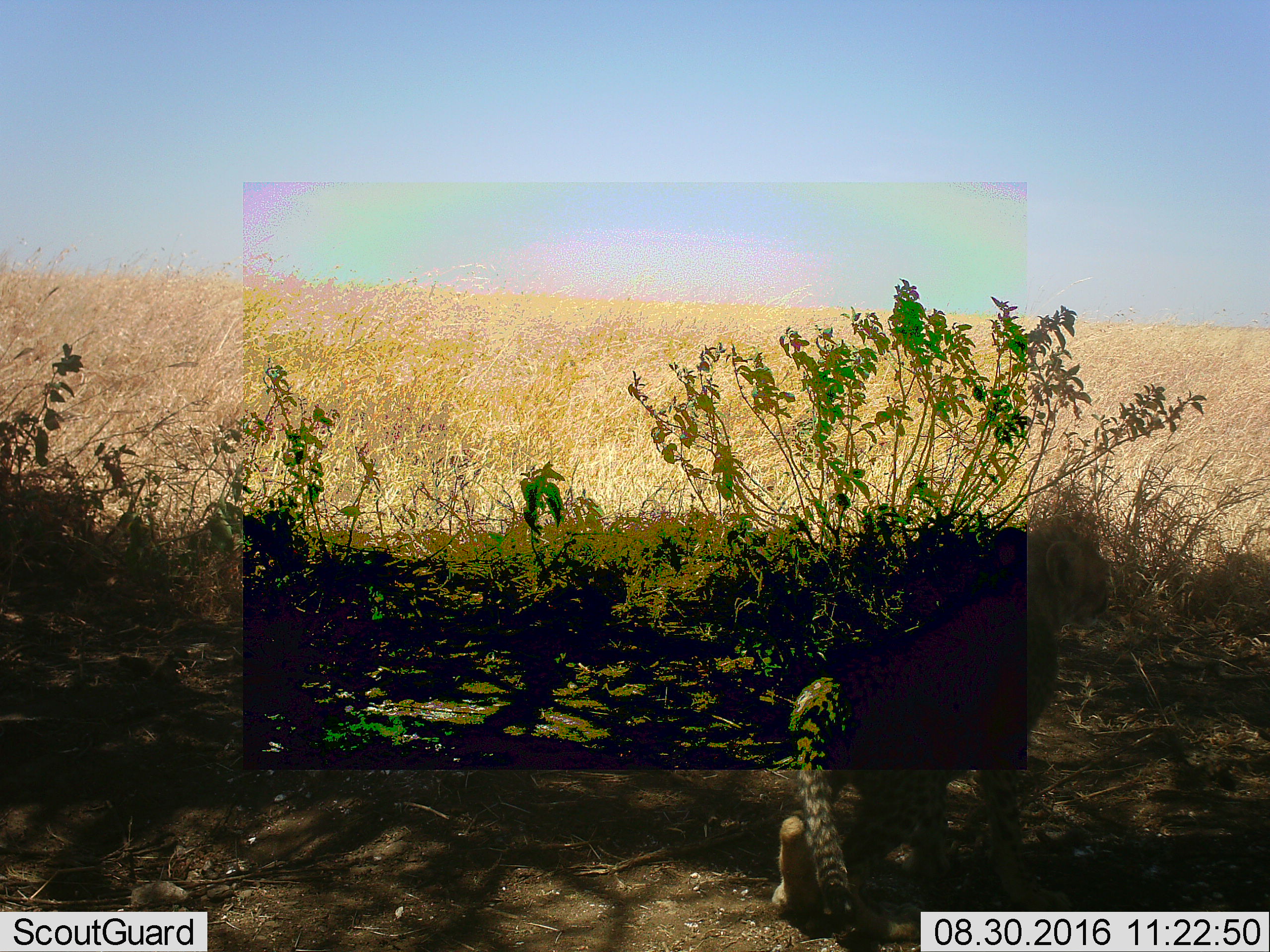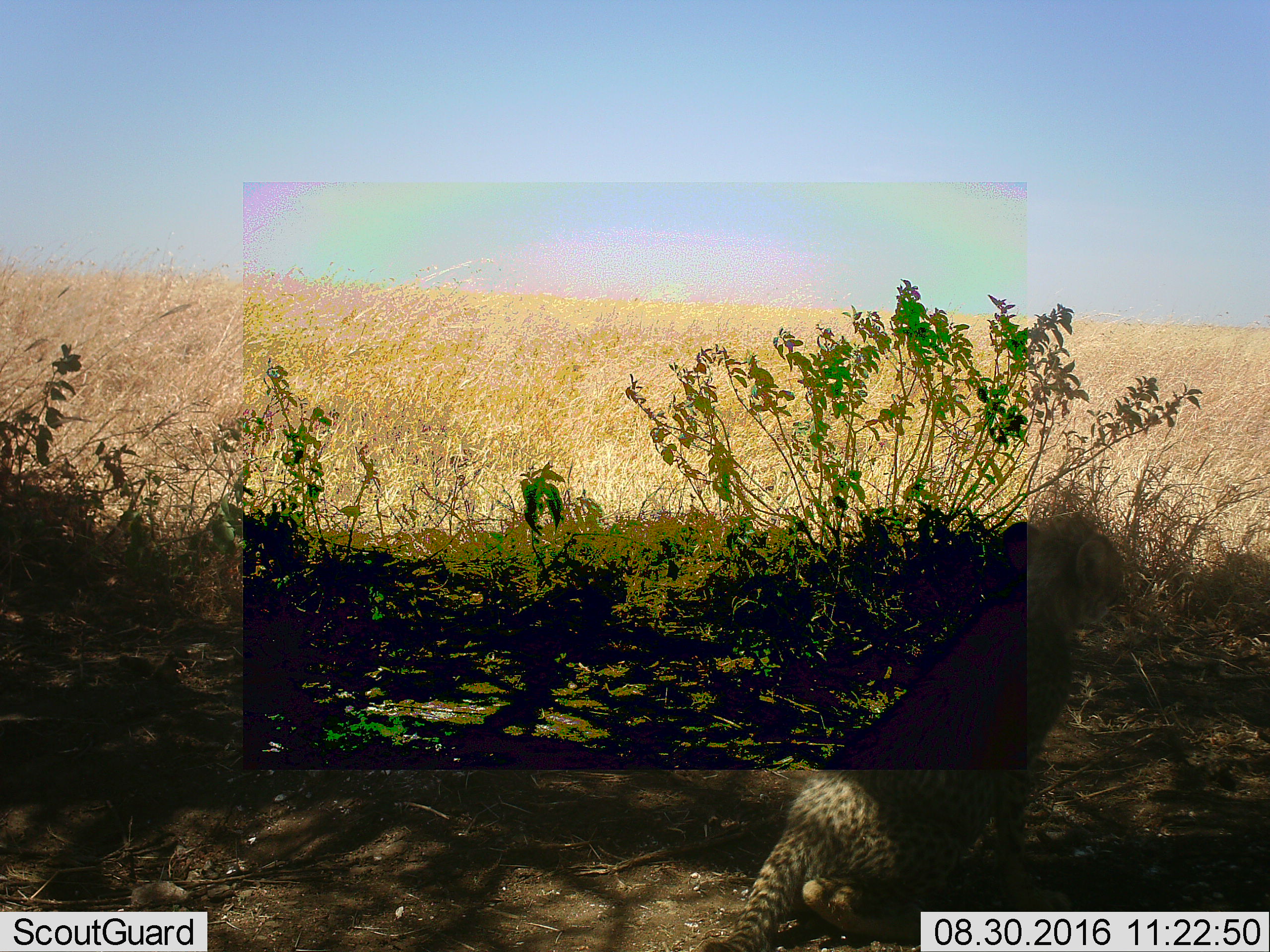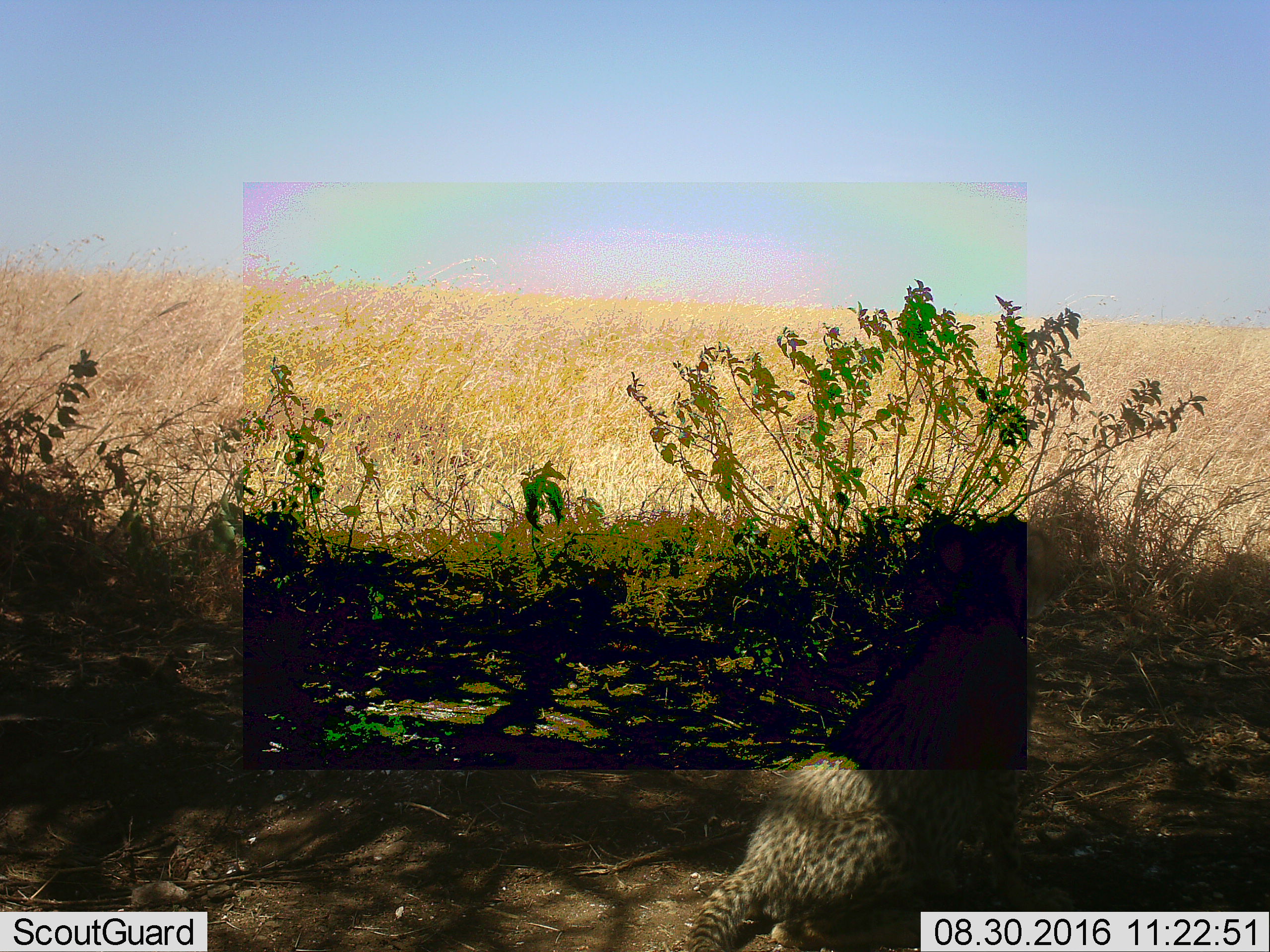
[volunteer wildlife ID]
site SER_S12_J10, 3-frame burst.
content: unidentified animal